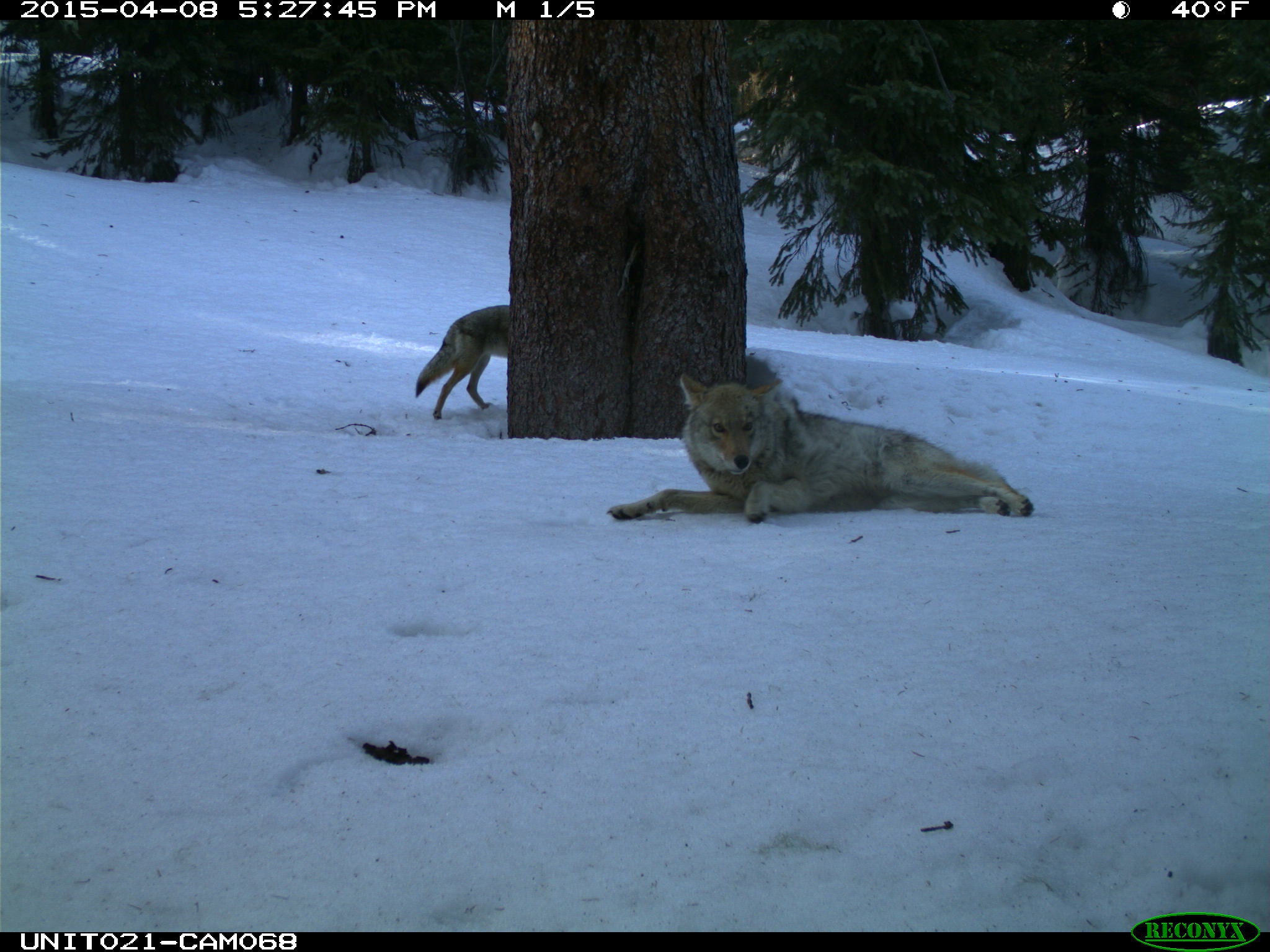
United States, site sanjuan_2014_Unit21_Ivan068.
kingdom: Animalia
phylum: Chordata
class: Mammalia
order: Carnivora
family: Canidae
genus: Canis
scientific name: Canis latrans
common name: coyote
Canis latrans (coyote).